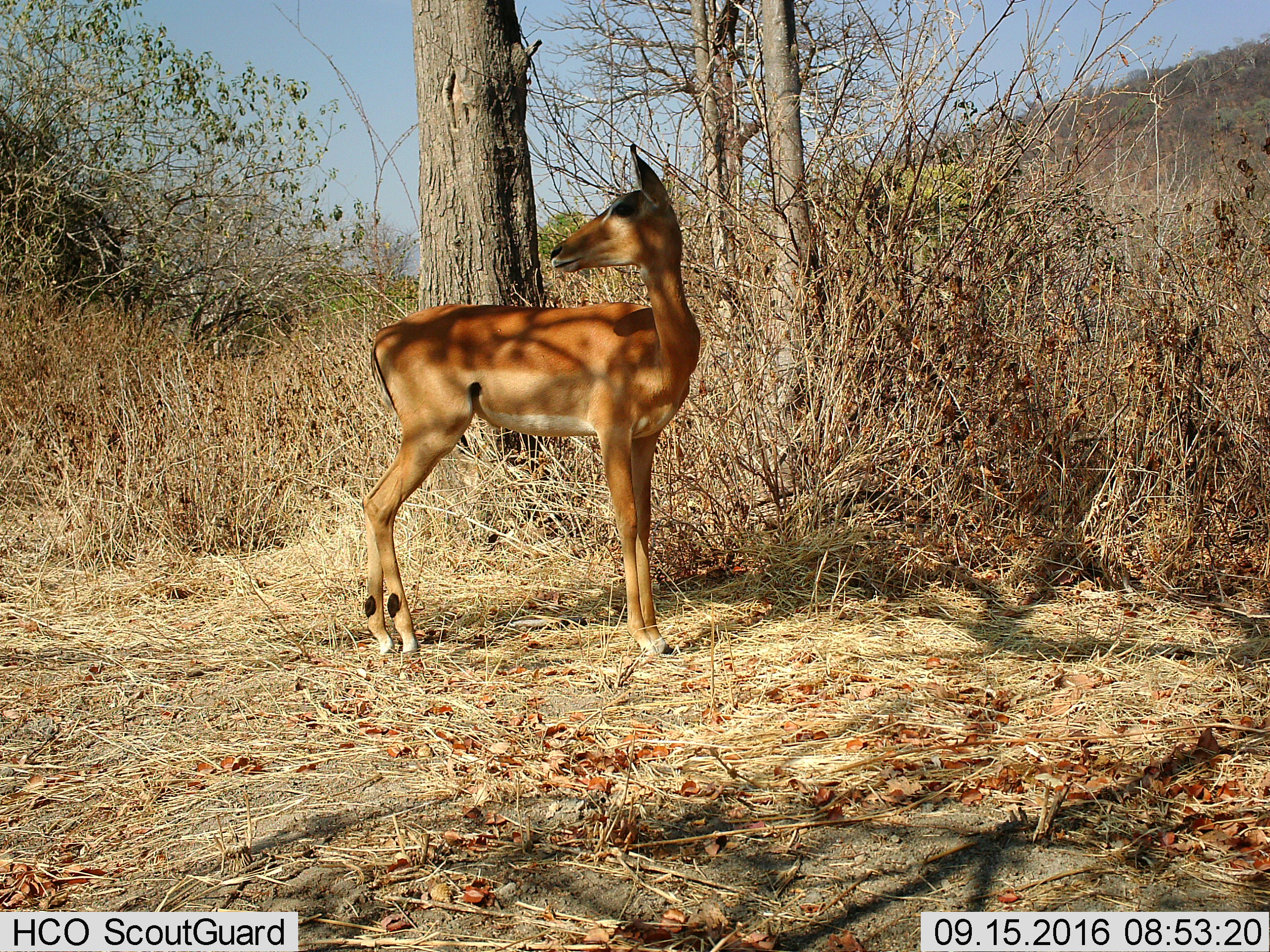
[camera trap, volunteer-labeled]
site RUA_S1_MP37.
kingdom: Animalia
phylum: Chordata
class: Mammalia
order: Artiodactyla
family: Bovidae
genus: Aepyceros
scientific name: Aepyceros melampus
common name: impala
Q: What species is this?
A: Impala (Aepyceros melampus).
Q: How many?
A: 1.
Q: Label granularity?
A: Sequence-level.